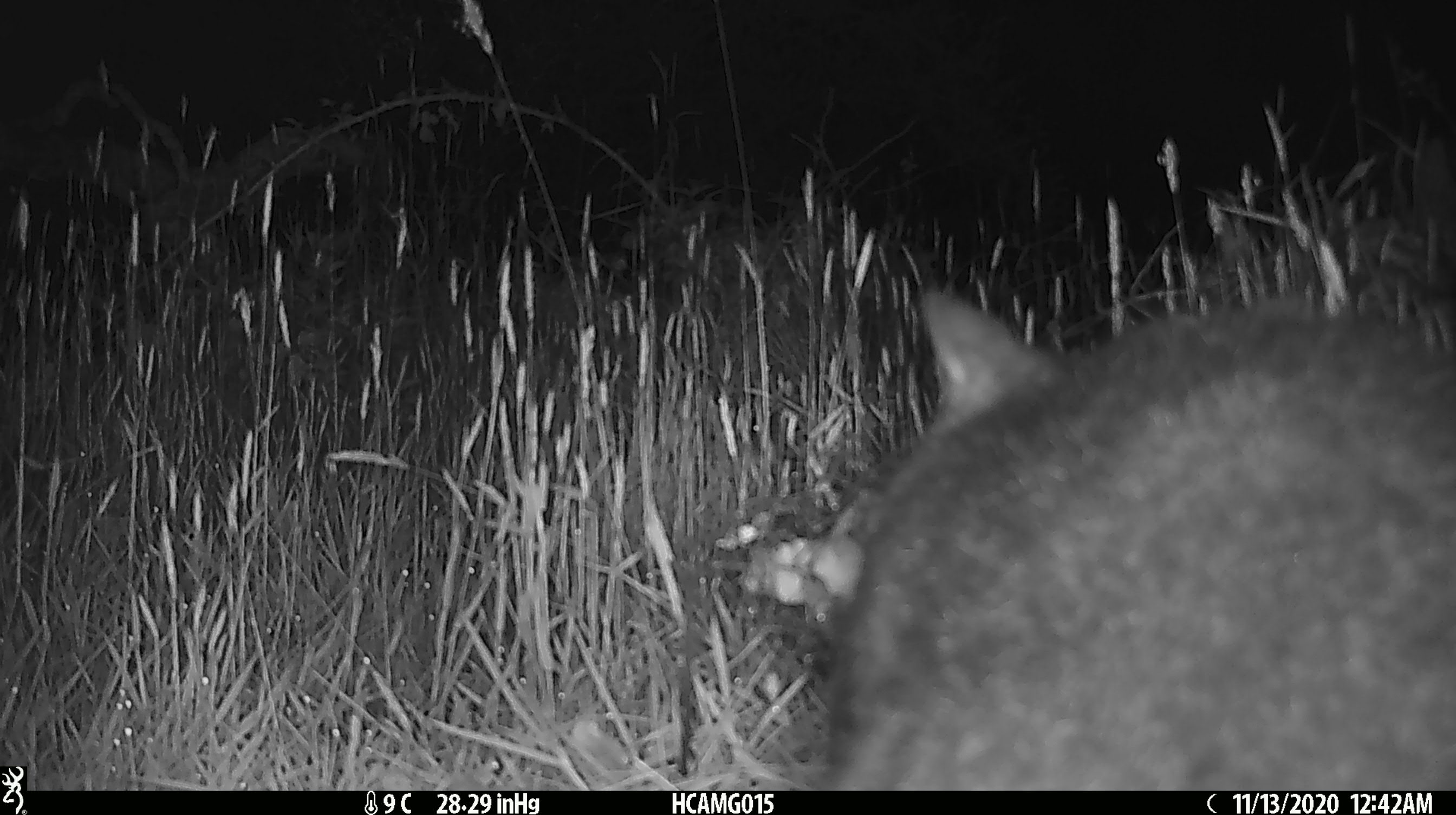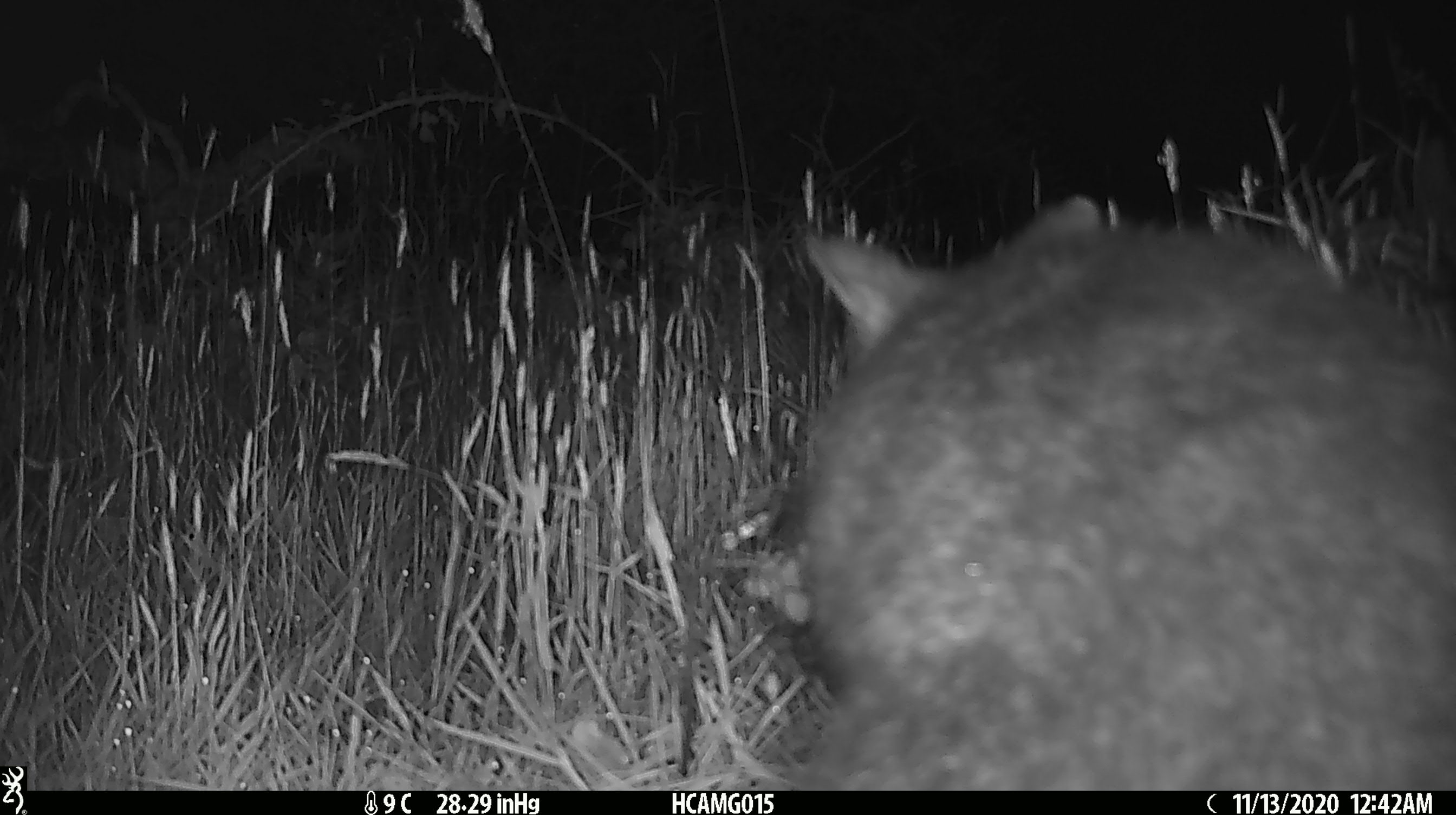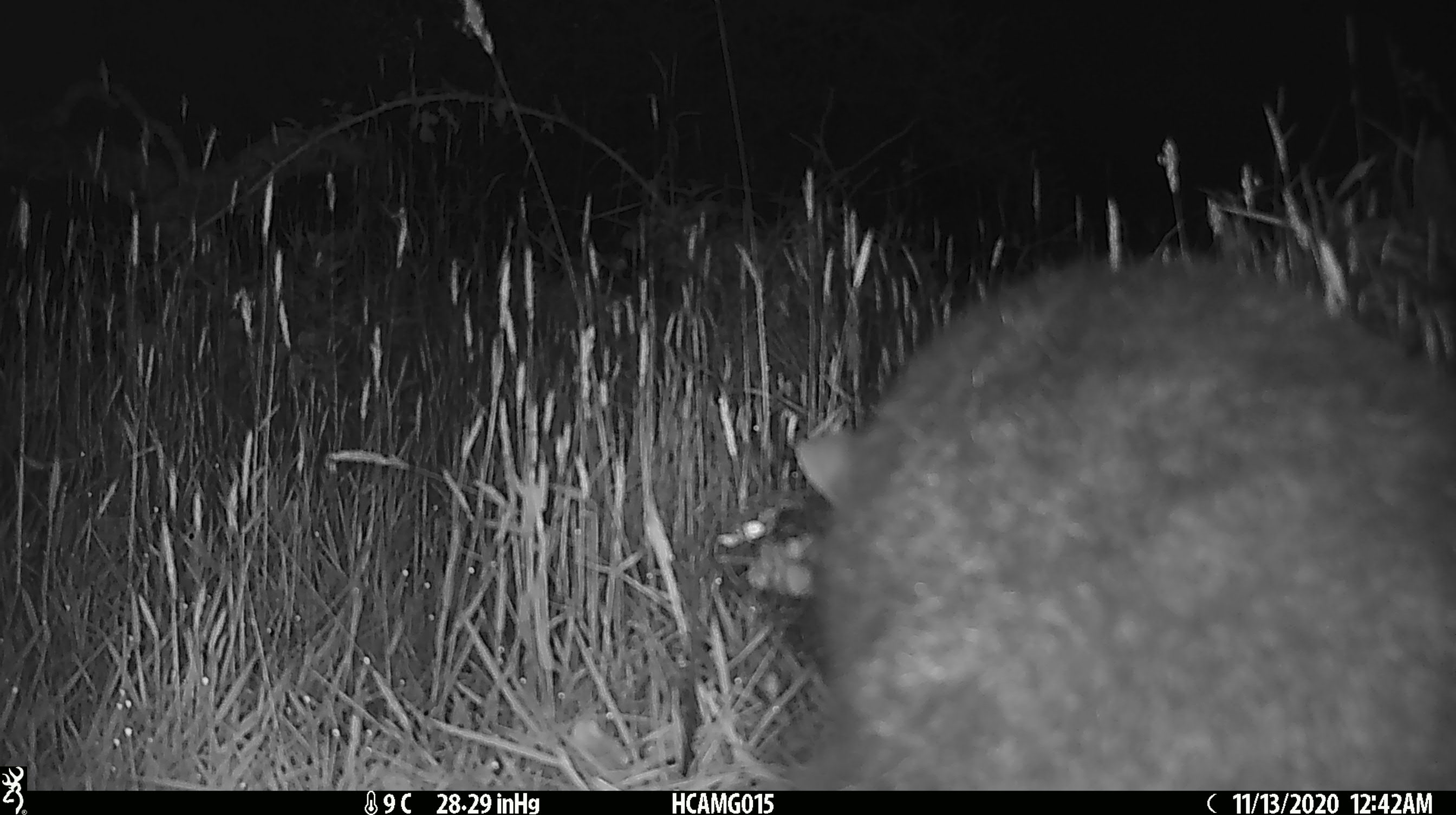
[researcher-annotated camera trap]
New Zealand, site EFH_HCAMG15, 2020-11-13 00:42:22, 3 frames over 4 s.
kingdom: Animalia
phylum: Chordata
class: Mammalia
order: Diprotodontia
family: Phalangeridae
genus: Trichosurus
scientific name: Trichosurus vulpecula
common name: common brushtail possum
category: possum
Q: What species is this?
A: Possum (common brushtail possum) (Trichosurus vulpecula).